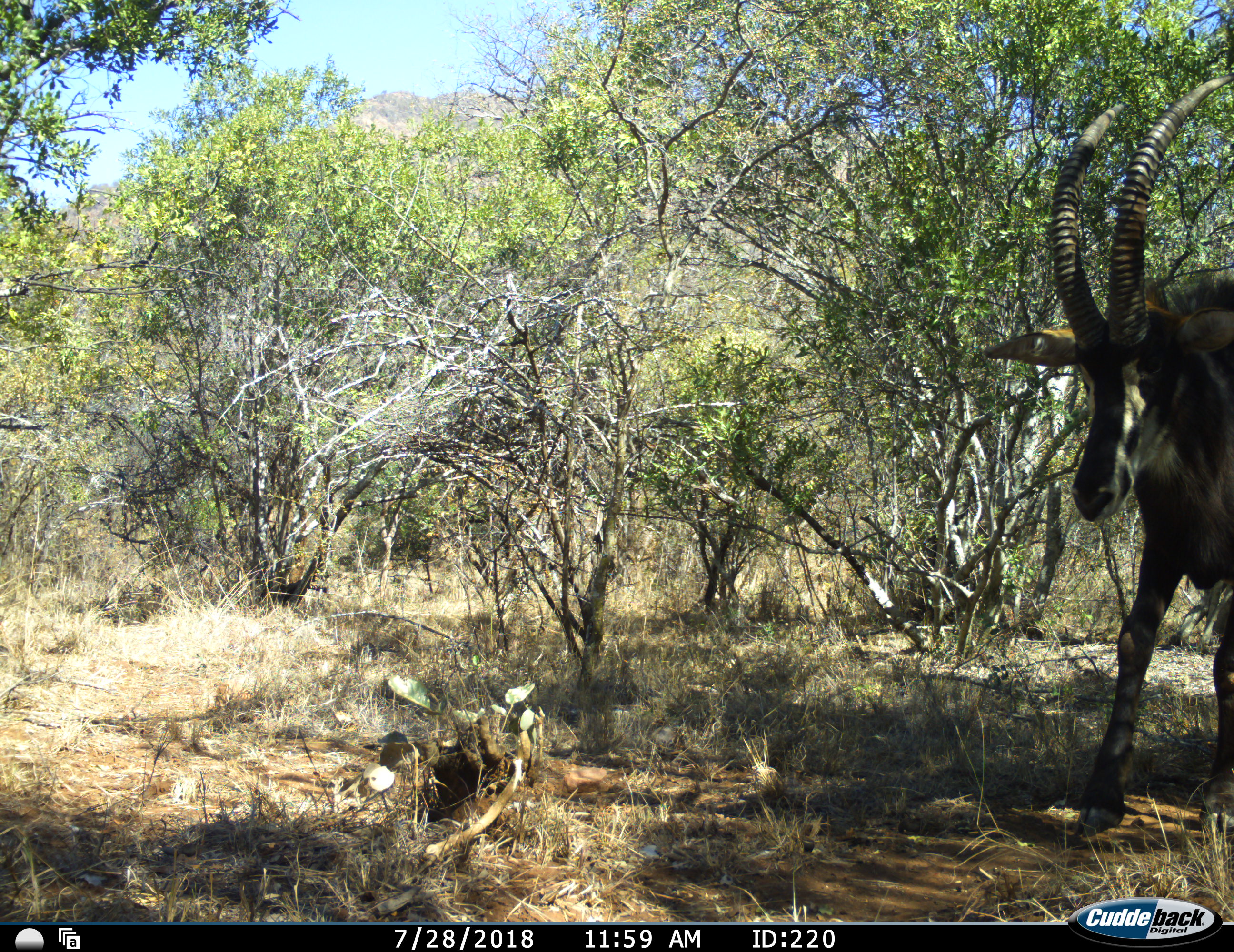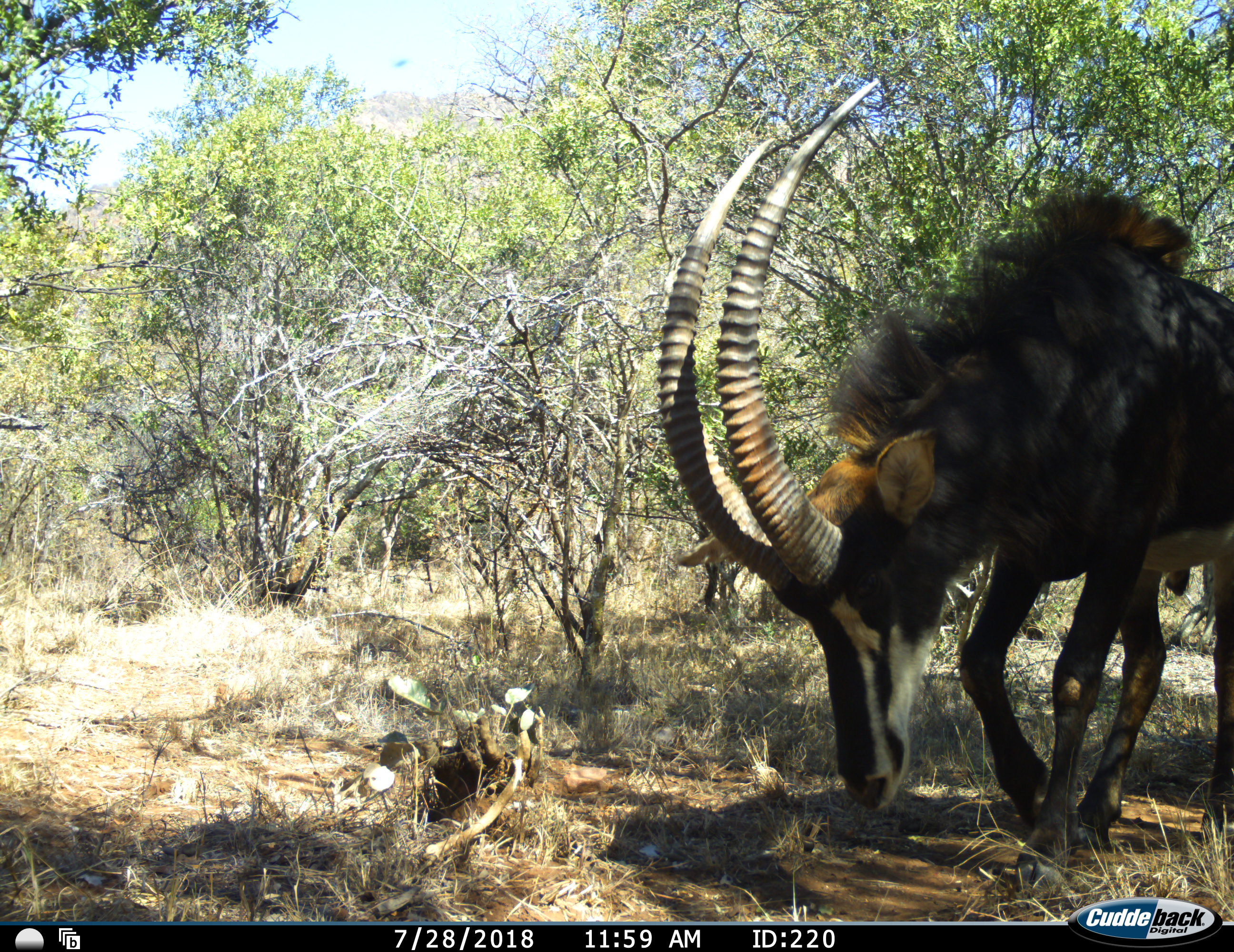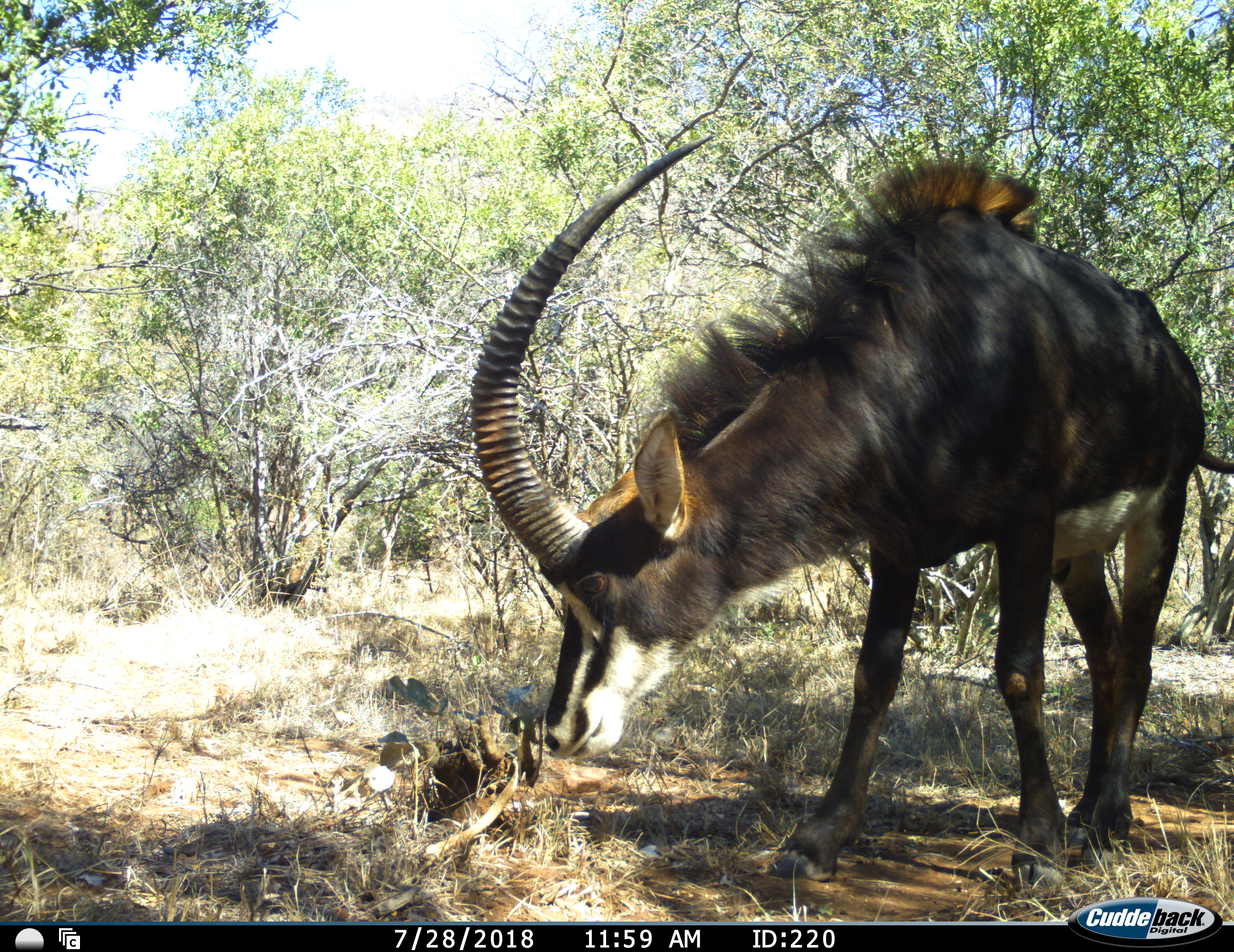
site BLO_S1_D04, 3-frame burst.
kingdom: Animalia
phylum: Chordata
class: Mammalia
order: Artiodactyla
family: Bovidae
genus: Hippotragus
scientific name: Hippotragus niger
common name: sable antelope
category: sable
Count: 1.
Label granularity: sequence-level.